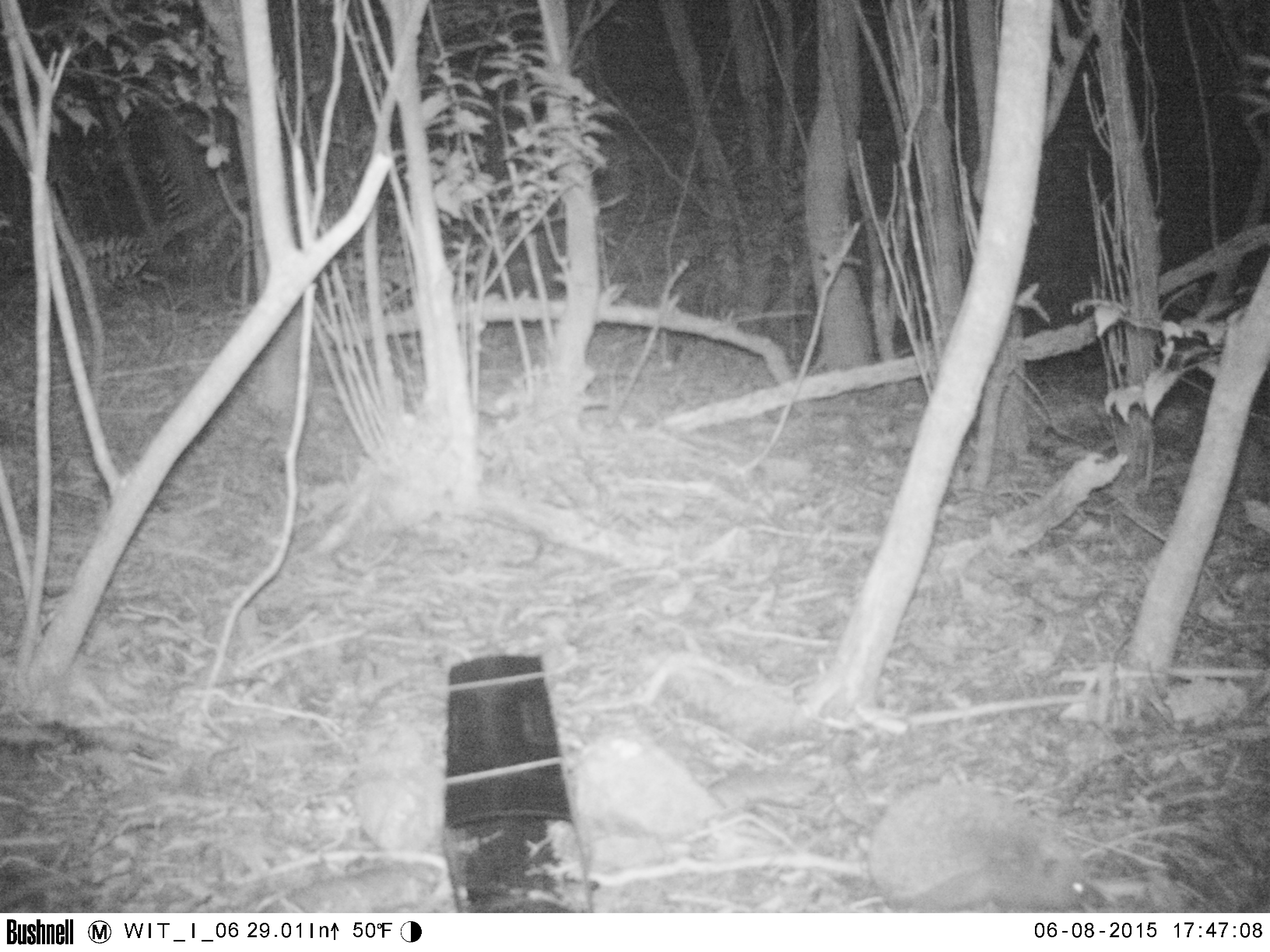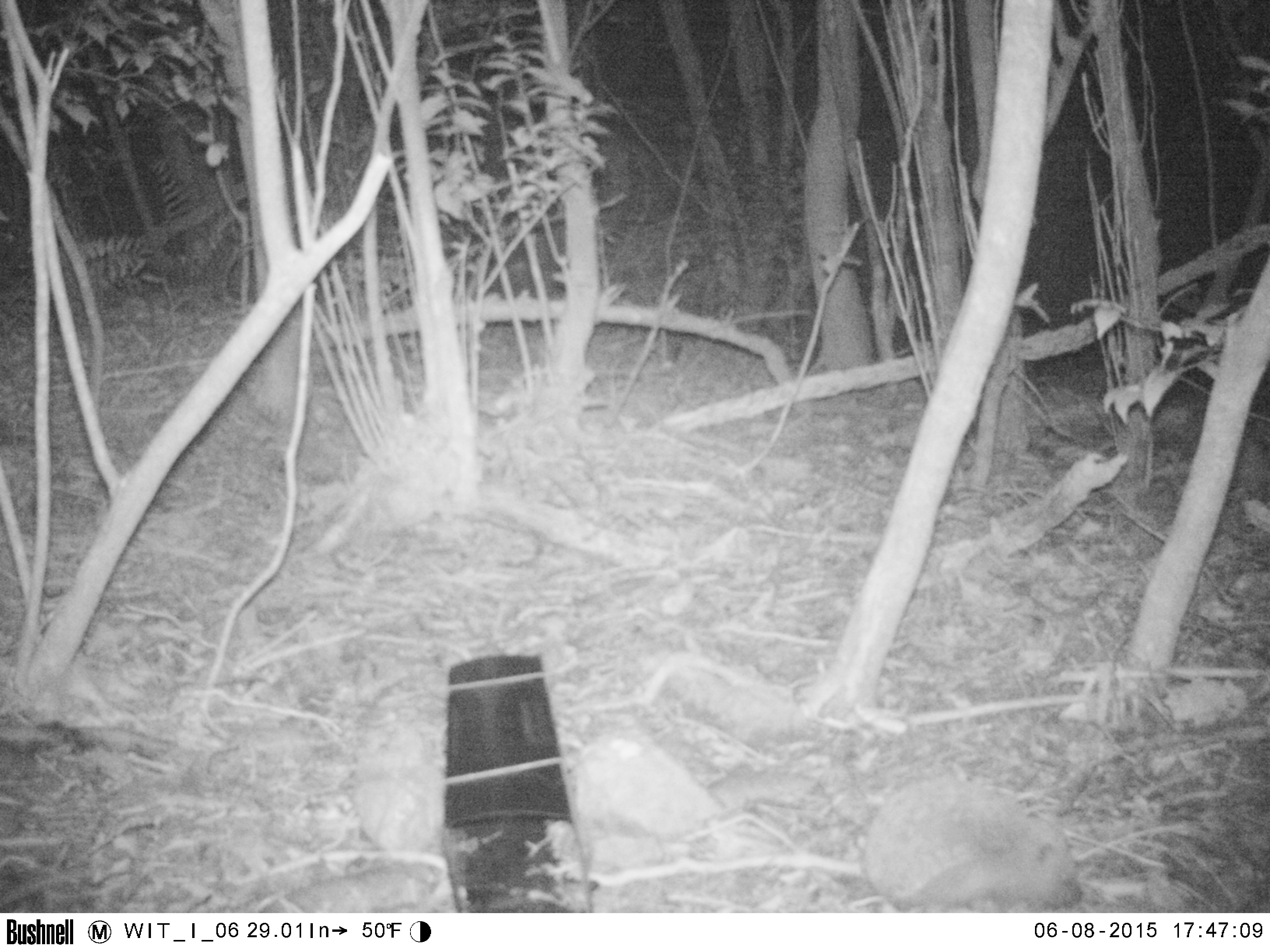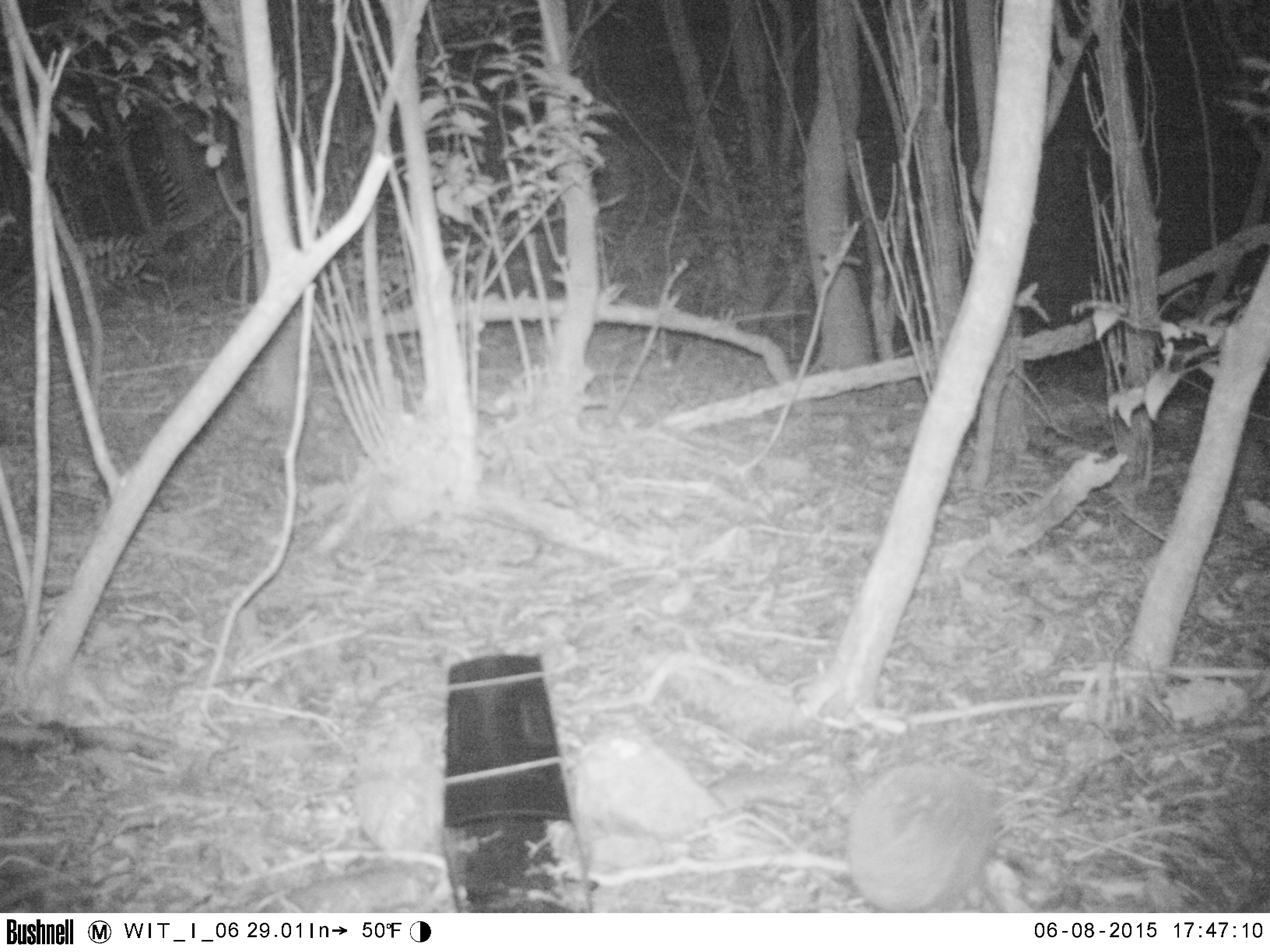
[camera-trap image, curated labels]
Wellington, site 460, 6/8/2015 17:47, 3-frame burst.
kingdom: Animalia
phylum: Chordata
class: Mammalia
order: Eulipotyphla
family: Erinaceidae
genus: Erinaceus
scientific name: Erinaceus europaeus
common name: hedgehog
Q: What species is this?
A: Hedgehog (Erinaceus europaeus).